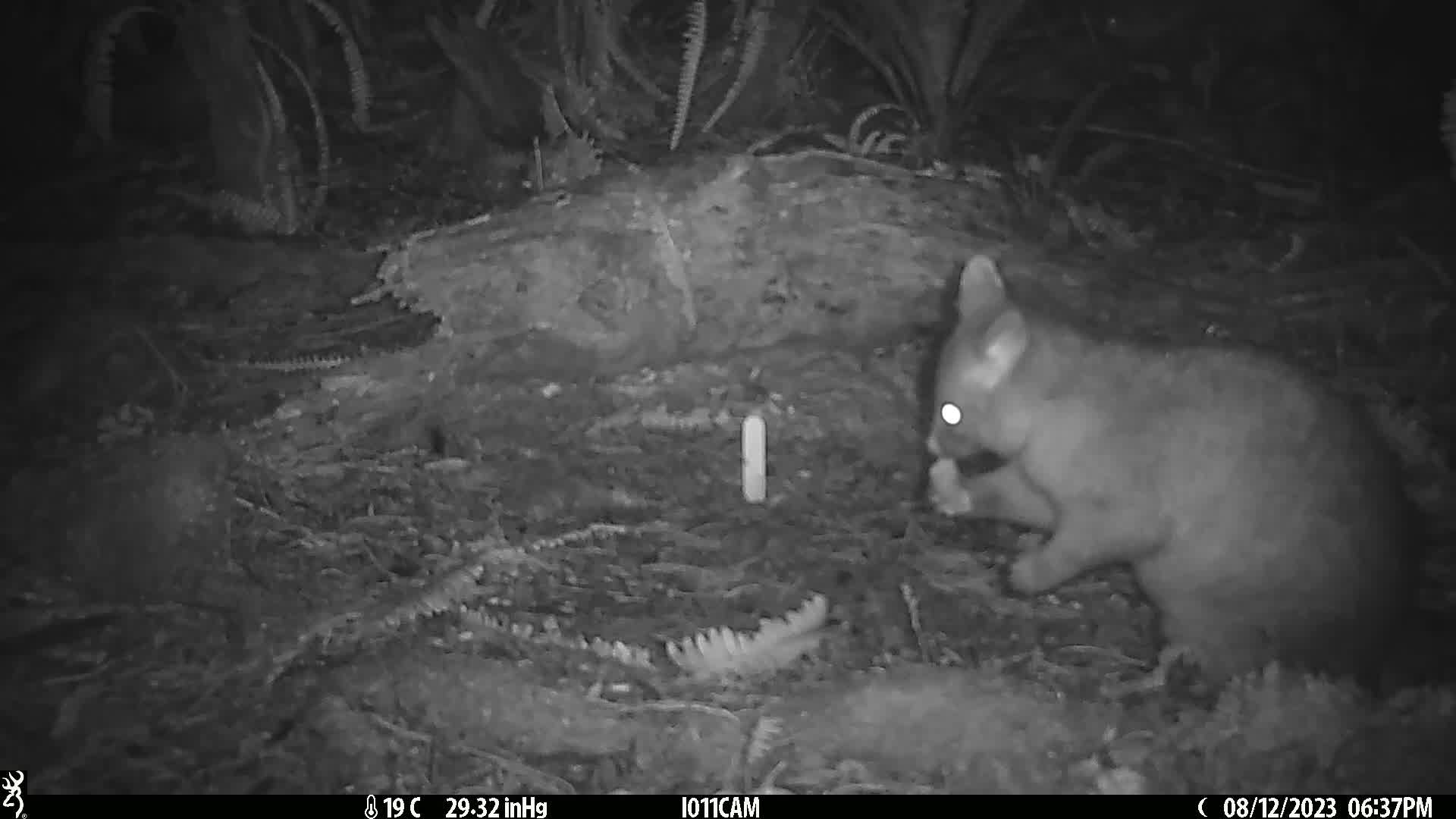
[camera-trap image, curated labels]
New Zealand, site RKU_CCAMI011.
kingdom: Animalia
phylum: Chordata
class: Mammalia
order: Diprotodontia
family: Phalangeridae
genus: Trichosurus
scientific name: Trichosurus vulpecula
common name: common brushtail possum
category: possum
Possum (common brushtail possum) (Trichosurus vulpecula).